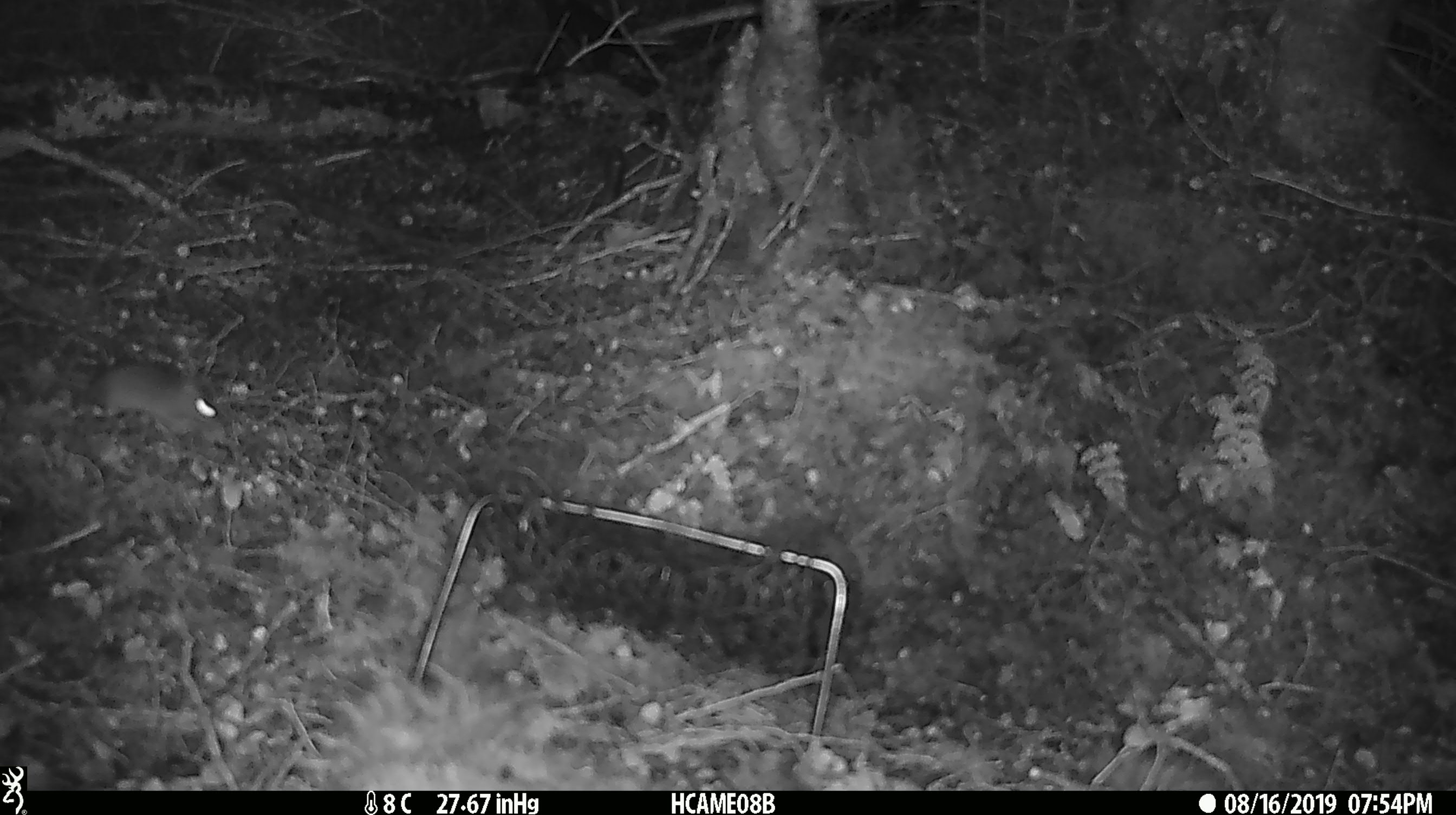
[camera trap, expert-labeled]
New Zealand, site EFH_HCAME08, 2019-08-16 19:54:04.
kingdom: Animalia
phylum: Chordata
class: Mammalia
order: Rodentia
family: Muridae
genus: Mus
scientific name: Mus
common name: mouse